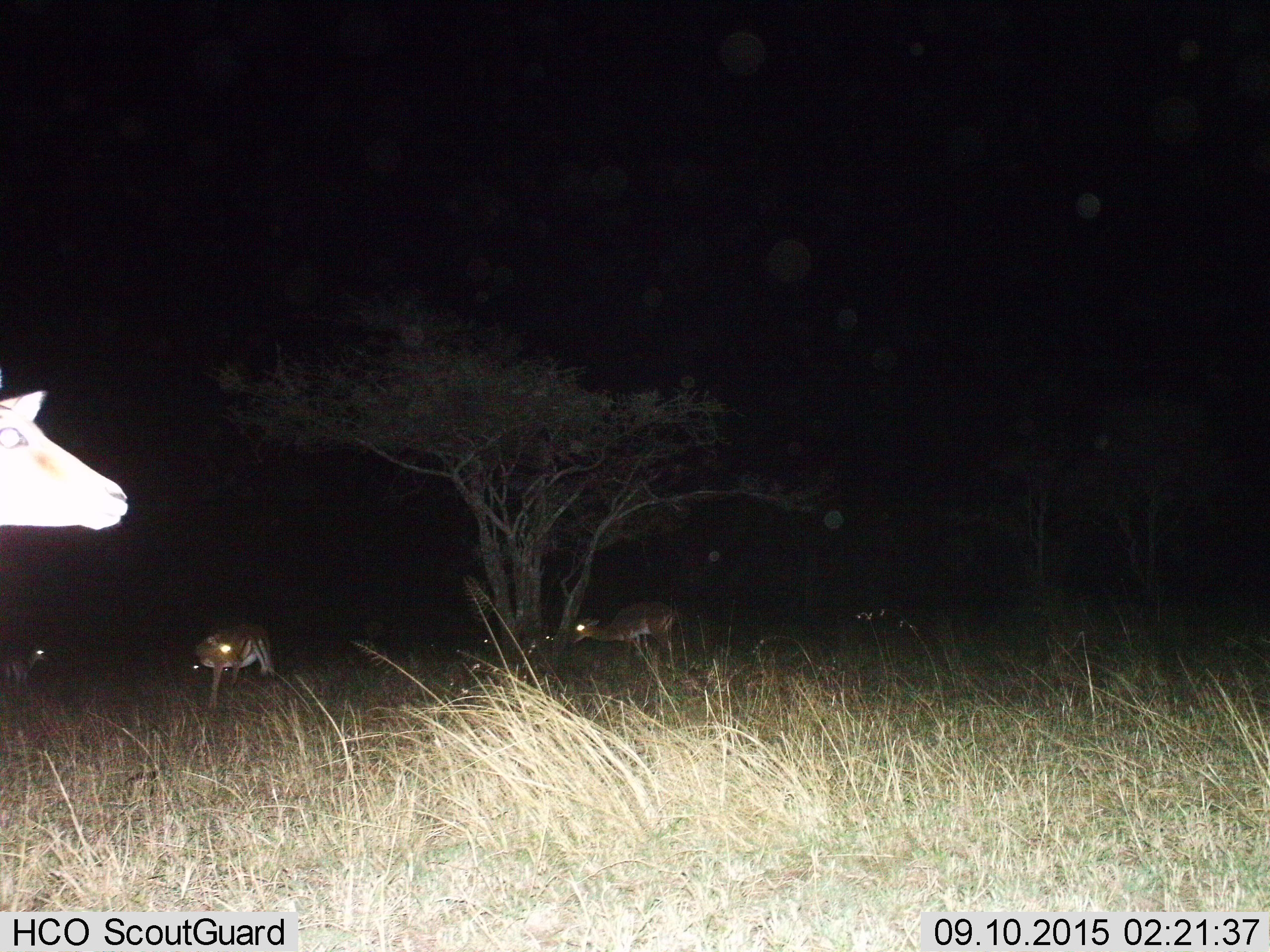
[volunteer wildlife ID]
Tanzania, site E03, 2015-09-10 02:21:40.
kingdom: Animalia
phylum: Chordata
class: Mammalia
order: Artiodactyla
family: Bovidae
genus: Eudorcas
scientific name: Eudorcas thomsonii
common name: thomson's gazelle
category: gazellethomsons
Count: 5.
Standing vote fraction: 57%.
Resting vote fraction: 14%.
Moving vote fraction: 29%.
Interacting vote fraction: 29%.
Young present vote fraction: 0%.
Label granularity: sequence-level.